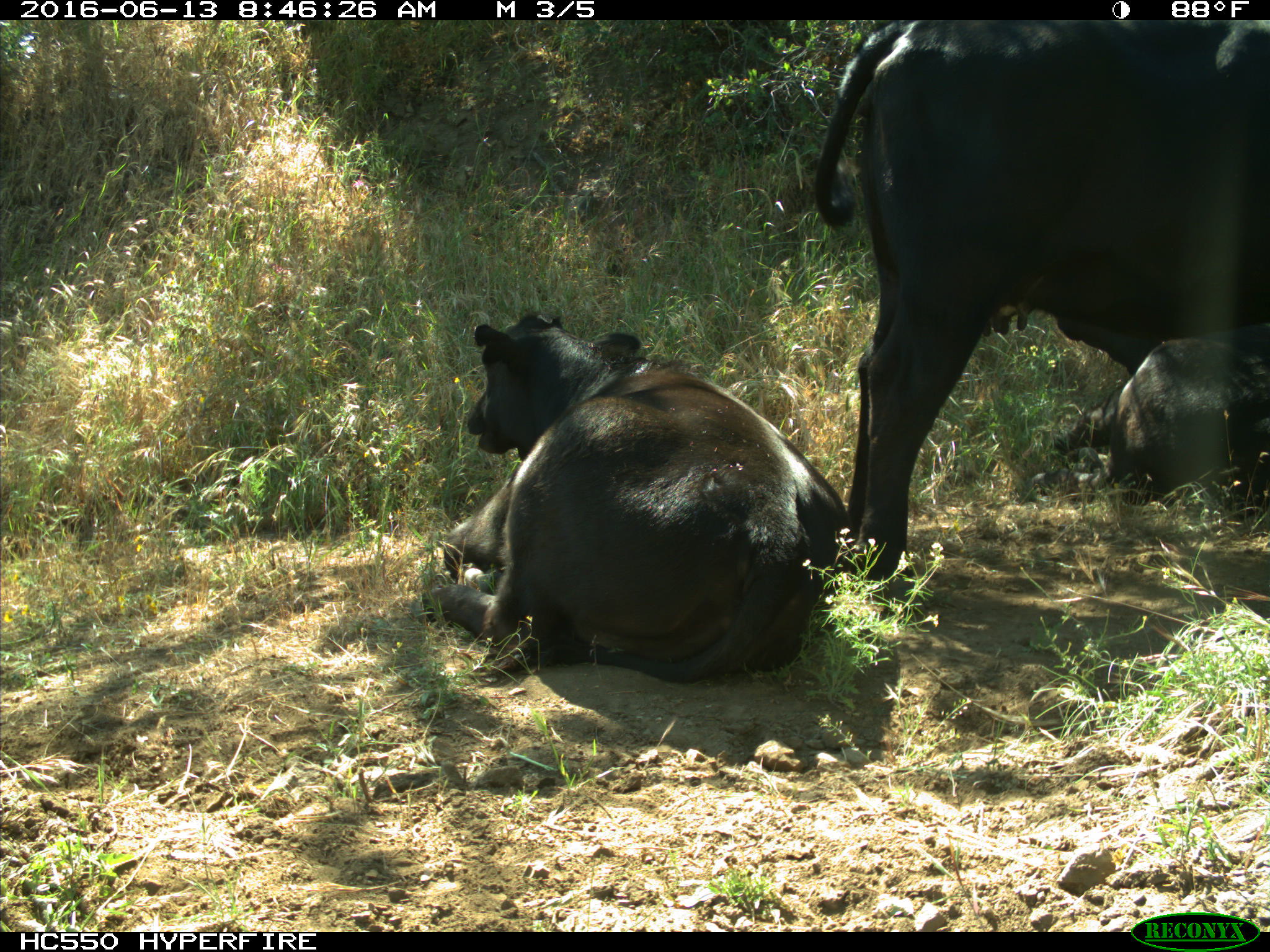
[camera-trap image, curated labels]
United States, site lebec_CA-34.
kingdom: Animalia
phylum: Chordata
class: Mammalia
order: Artiodactyla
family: Bovidae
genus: Bos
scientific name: Bos taurus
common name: domestic cow